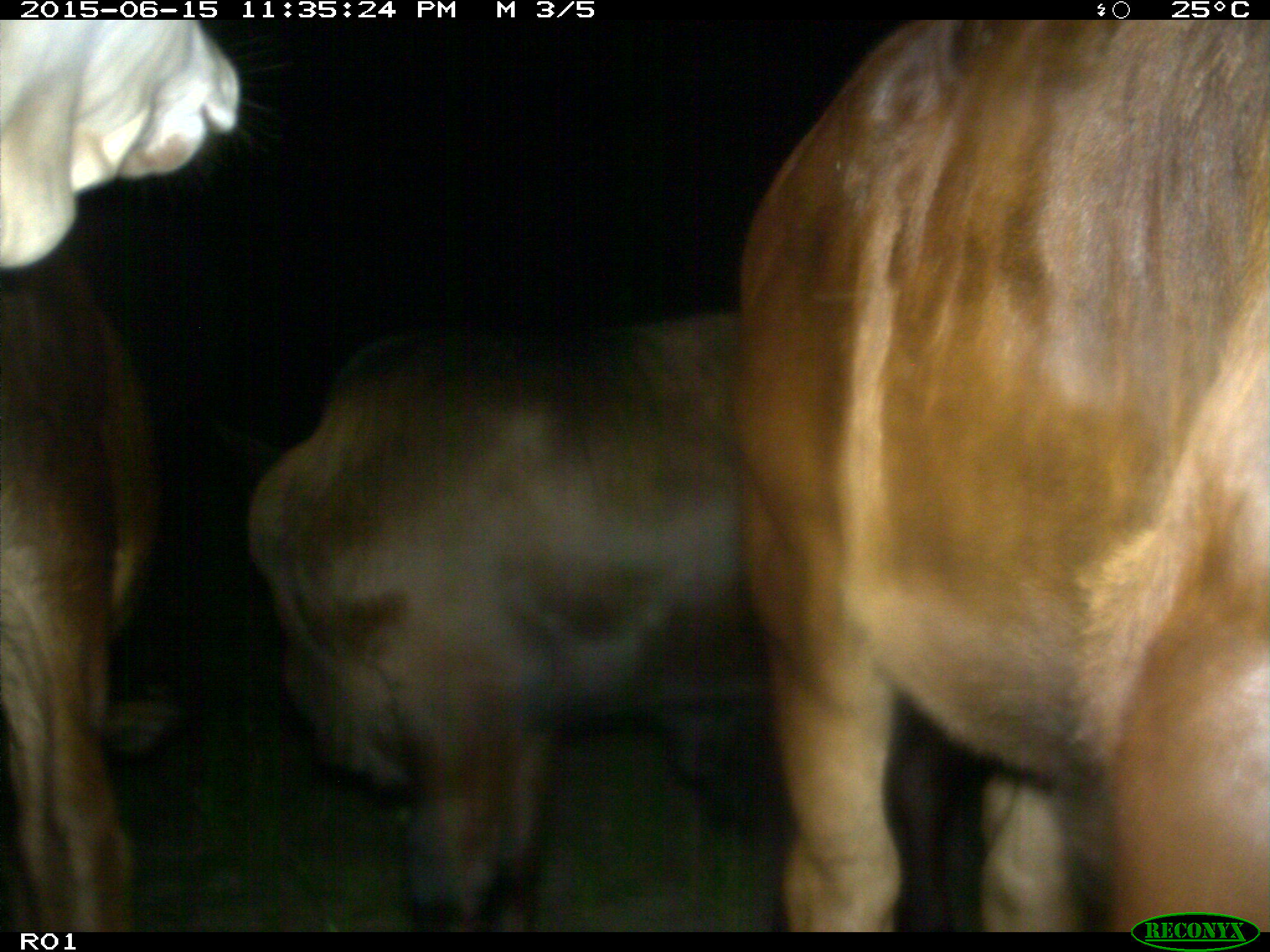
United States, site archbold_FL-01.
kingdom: Animalia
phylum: Chordata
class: Mammalia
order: Artiodactyla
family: Bovidae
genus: Bos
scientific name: Bos taurus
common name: domestic cow